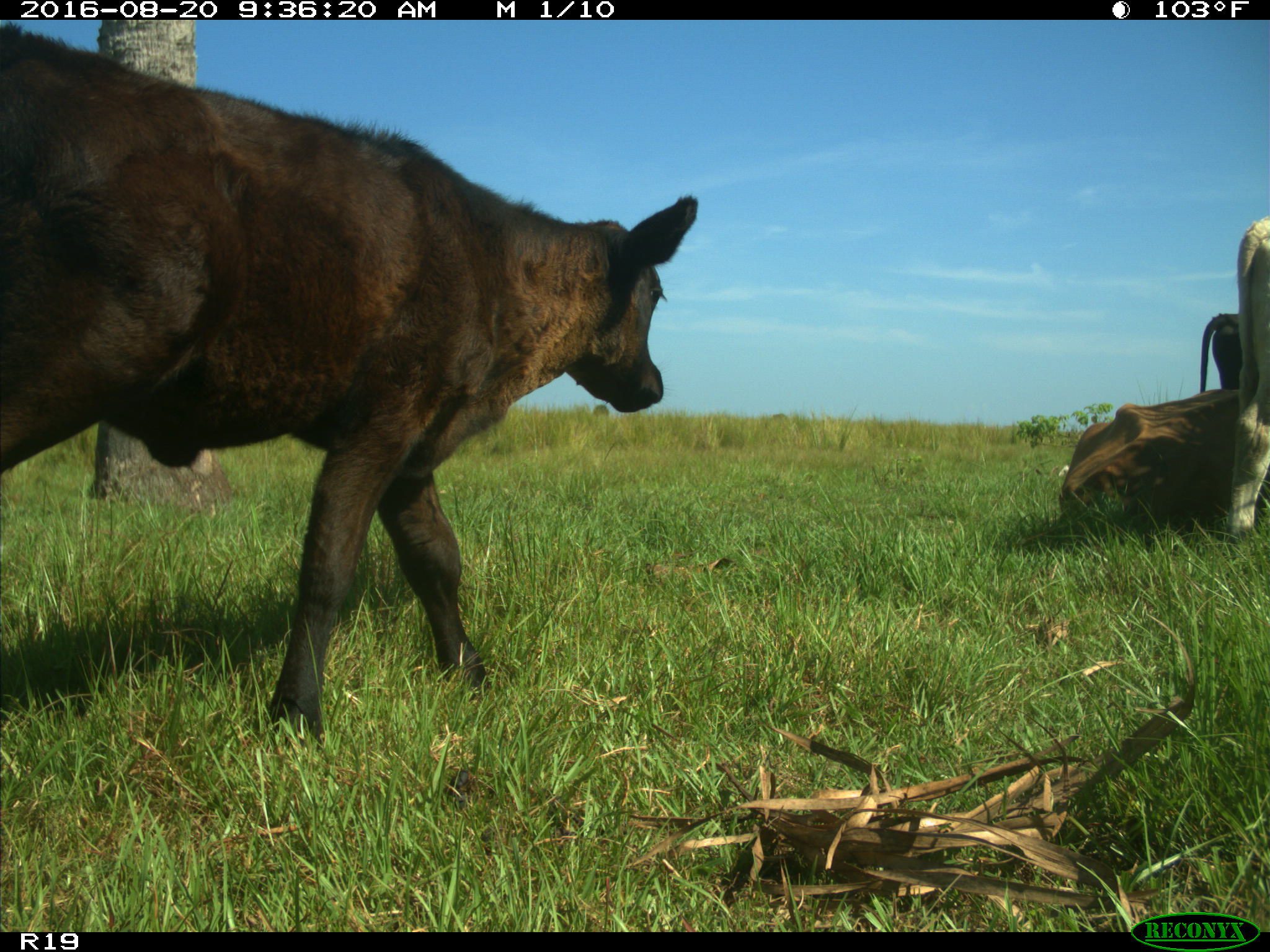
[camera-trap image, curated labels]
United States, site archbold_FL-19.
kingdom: Animalia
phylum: Chordata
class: Mammalia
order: Artiodactyla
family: Bovidae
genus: Bos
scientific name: Bos taurus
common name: domestic cow